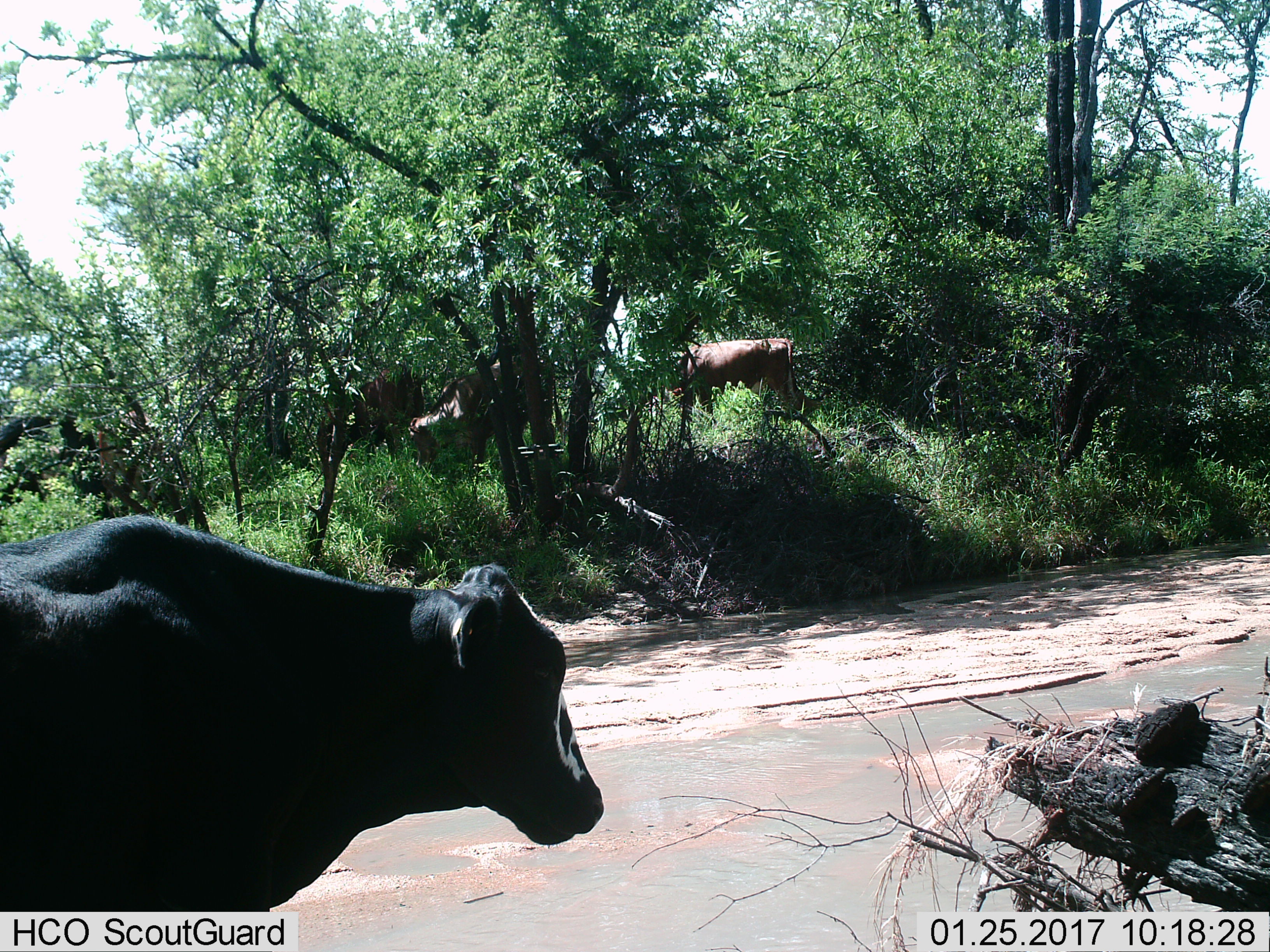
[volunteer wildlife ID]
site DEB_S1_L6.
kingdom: Animalia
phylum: Chordata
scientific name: Vertebrata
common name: domestic animal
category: domesticanimal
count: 4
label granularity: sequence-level